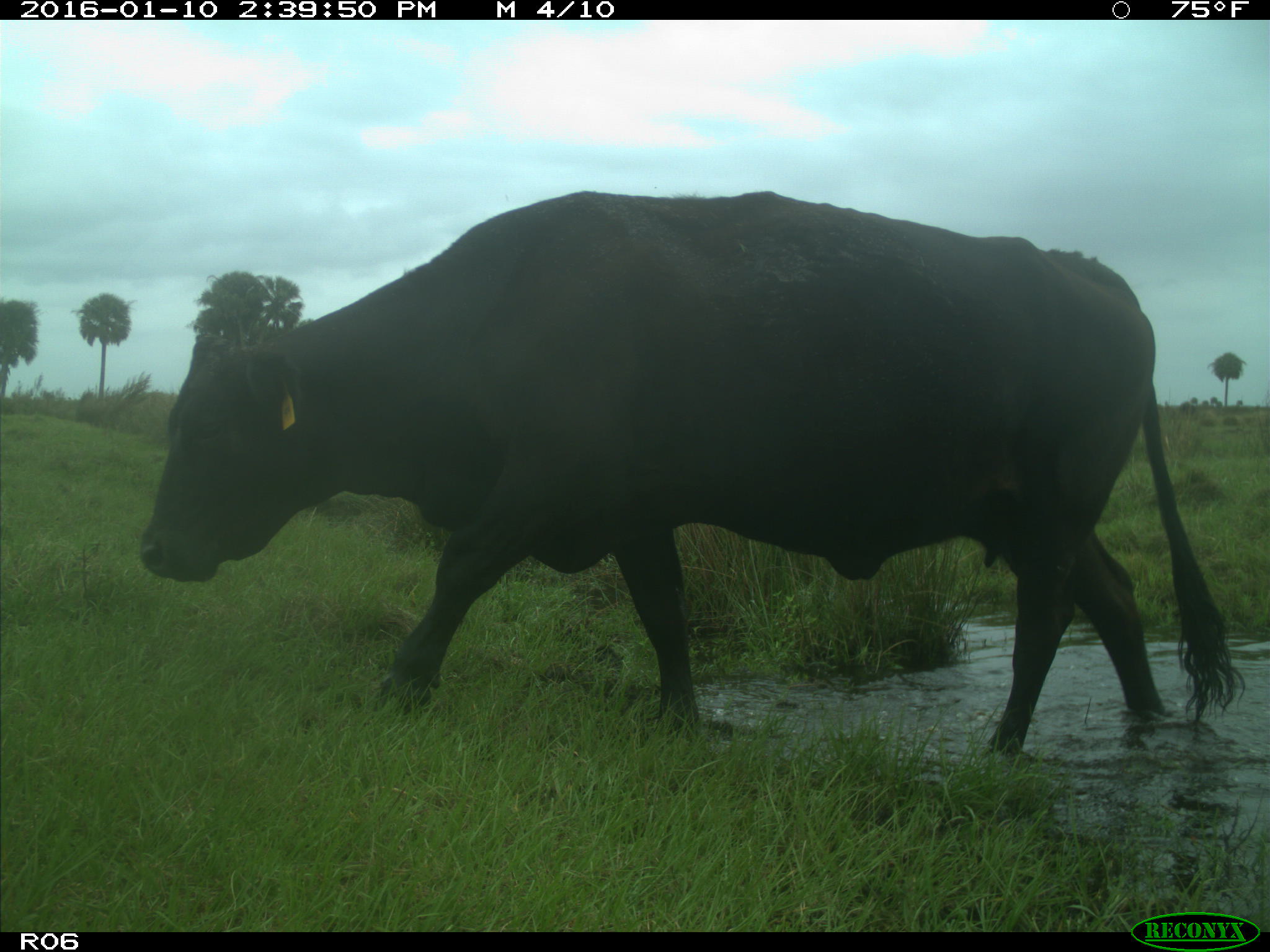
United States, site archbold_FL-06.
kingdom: Animalia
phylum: Chordata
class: Mammalia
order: Artiodactyla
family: Bovidae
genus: Bos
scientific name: Bos taurus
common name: domestic cow